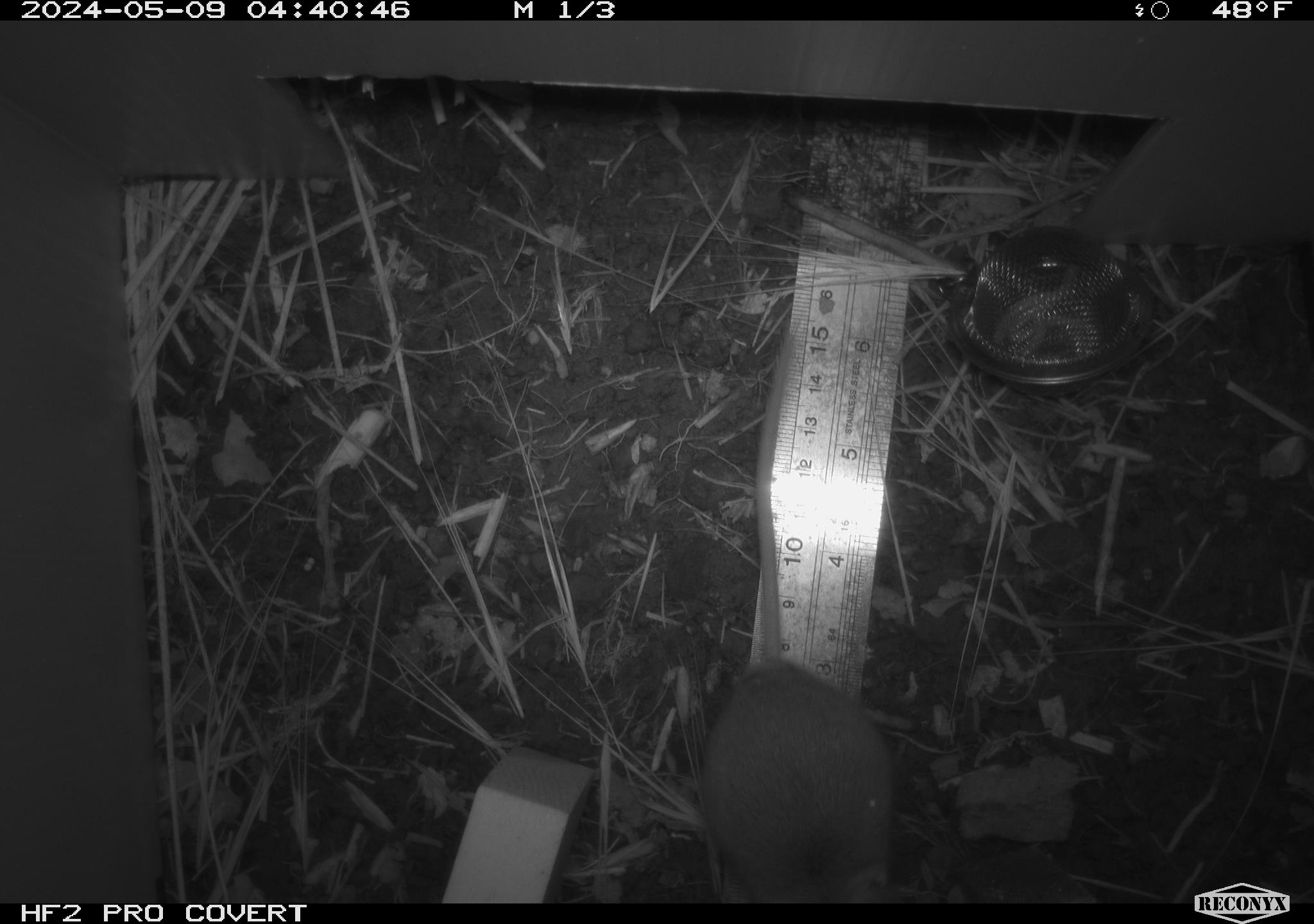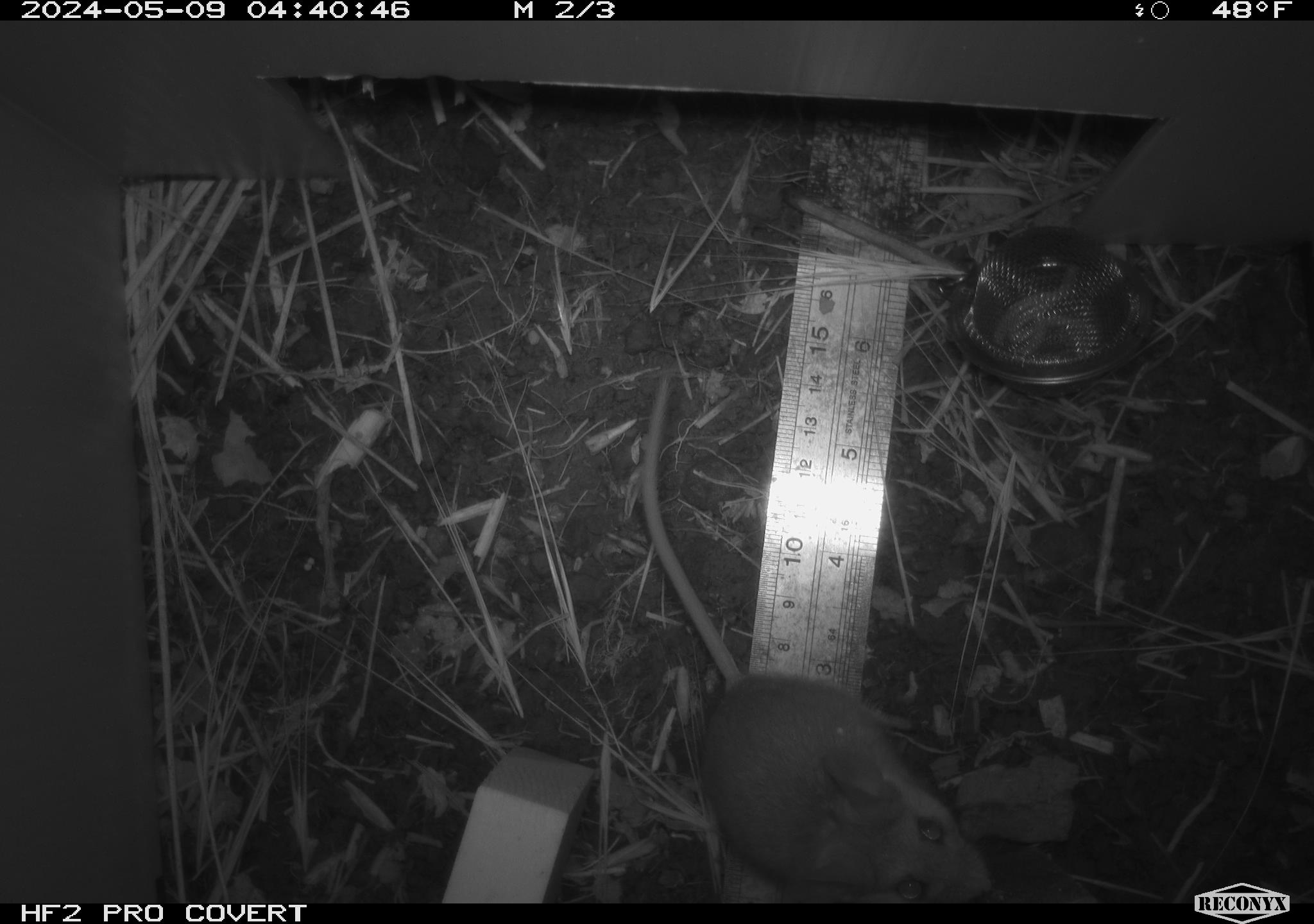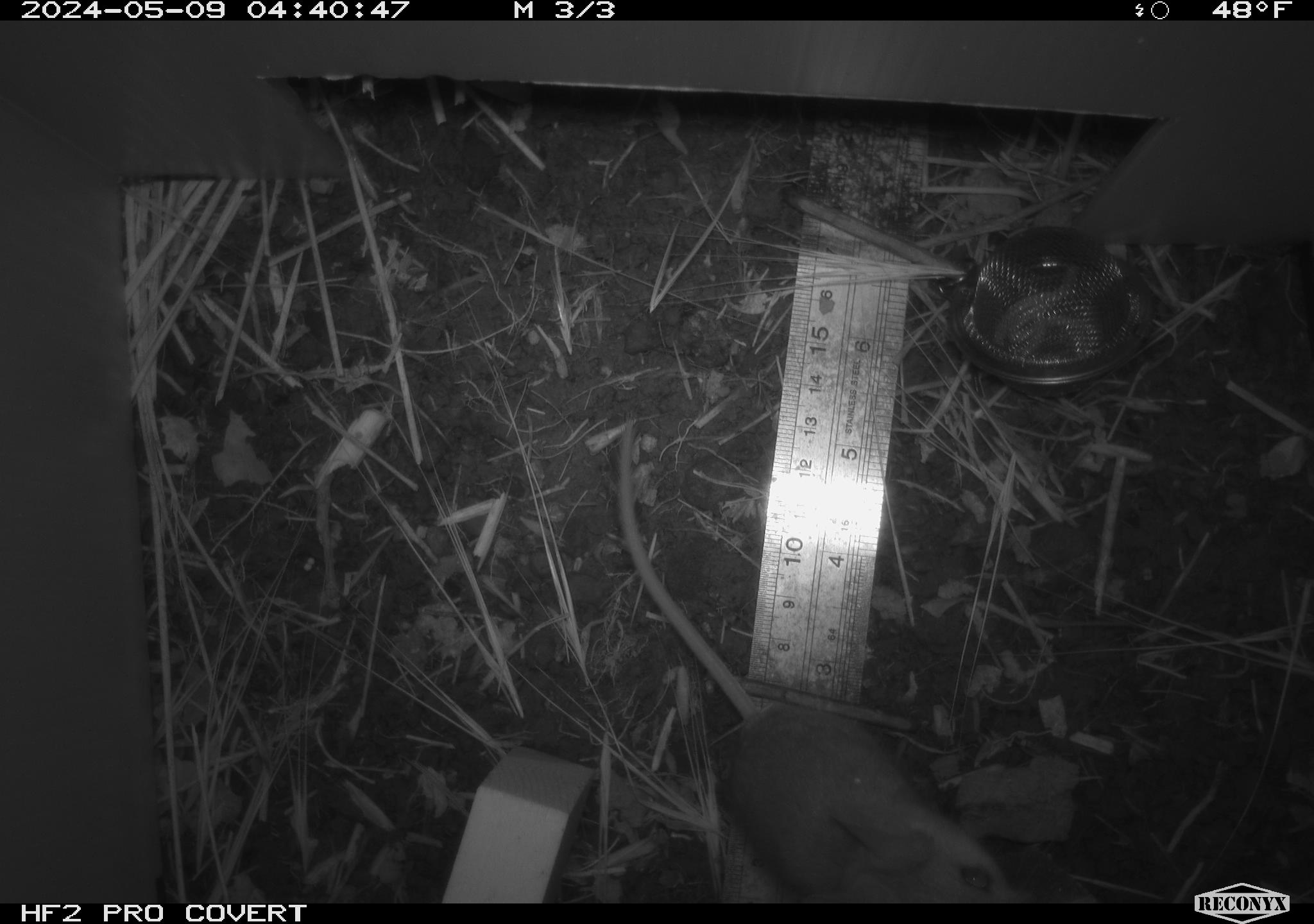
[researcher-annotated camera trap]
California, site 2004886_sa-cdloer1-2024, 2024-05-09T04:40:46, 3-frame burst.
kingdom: Animalia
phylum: Chordata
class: Mammalia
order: Rodentia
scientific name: Rodentia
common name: mouse species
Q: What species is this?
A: Mouse species (Rodentia).